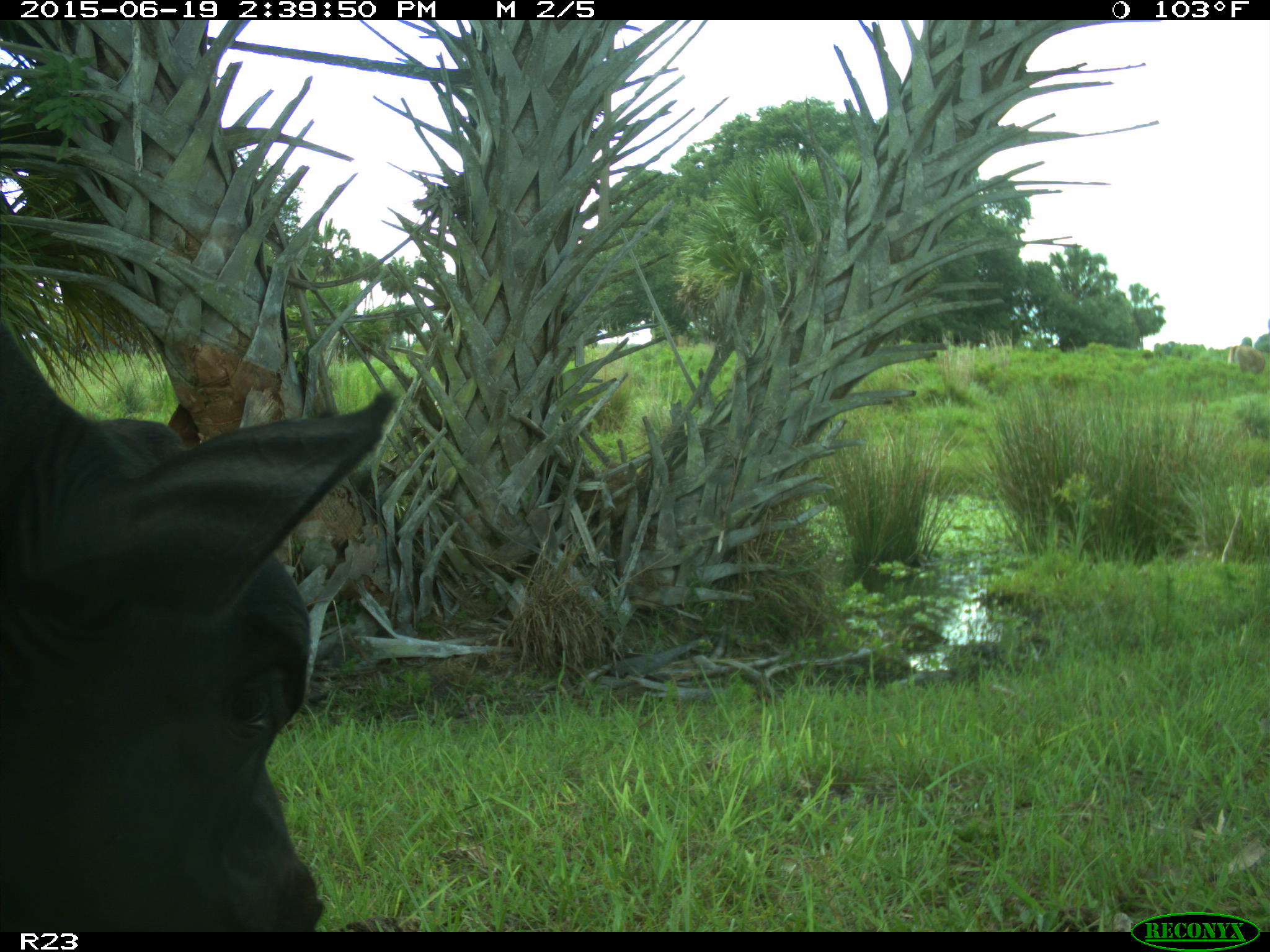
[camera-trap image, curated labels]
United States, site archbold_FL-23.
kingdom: Animalia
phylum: Chordata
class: Mammalia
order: Artiodactyla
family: Bovidae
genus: Bos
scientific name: Bos taurus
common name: domestic cow